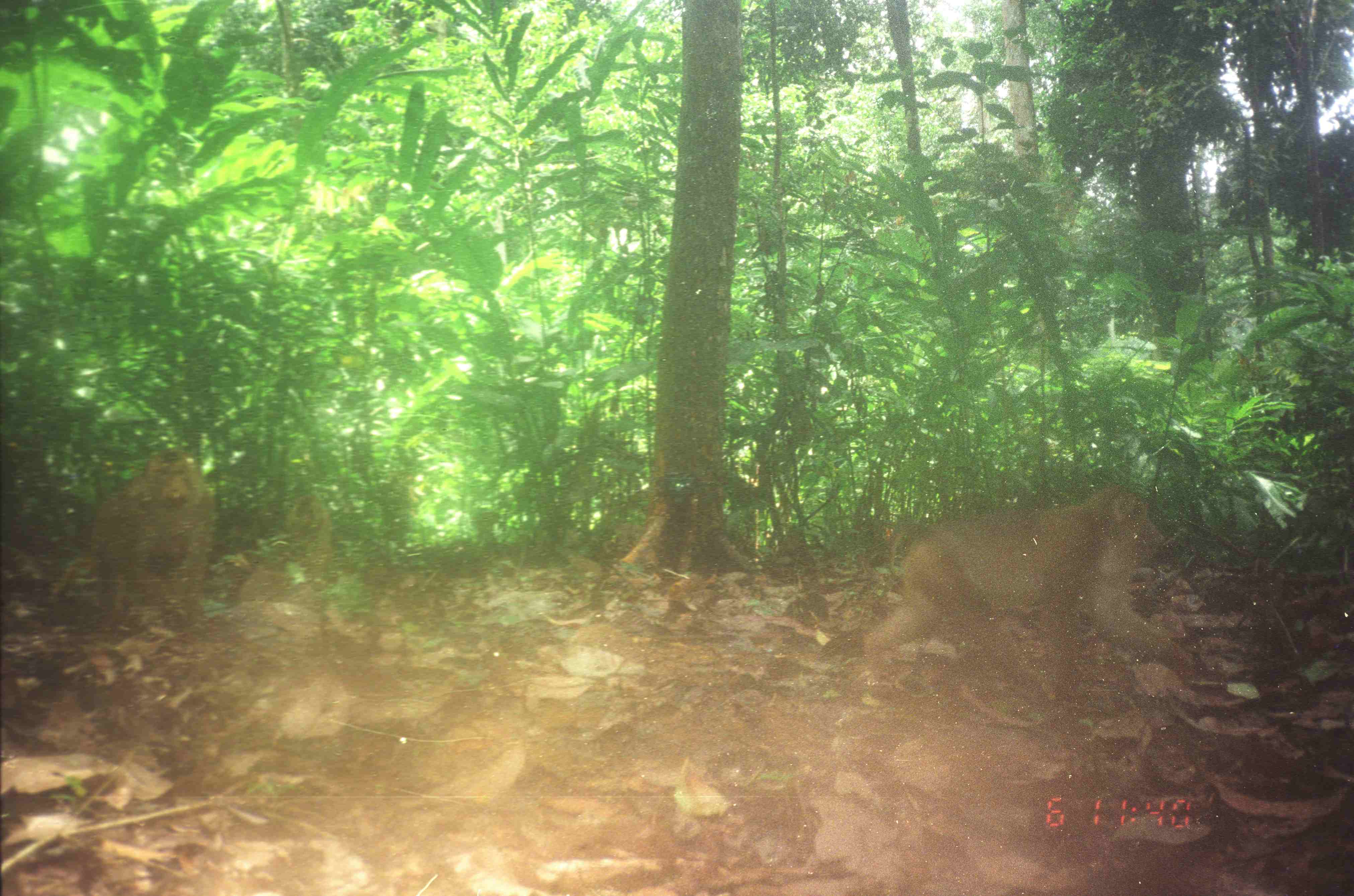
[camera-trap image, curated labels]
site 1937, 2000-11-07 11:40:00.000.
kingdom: Animalia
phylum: Chordata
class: Mammalia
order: Primates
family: Cercopithecidae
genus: Macaca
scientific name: Macaca nemestrina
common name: southern pig-tailed macaque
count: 4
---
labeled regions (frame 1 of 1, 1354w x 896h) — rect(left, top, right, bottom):
macaca nemestrina: rect(859, 484, 1197, 704); rect(58, 446, 213, 626)